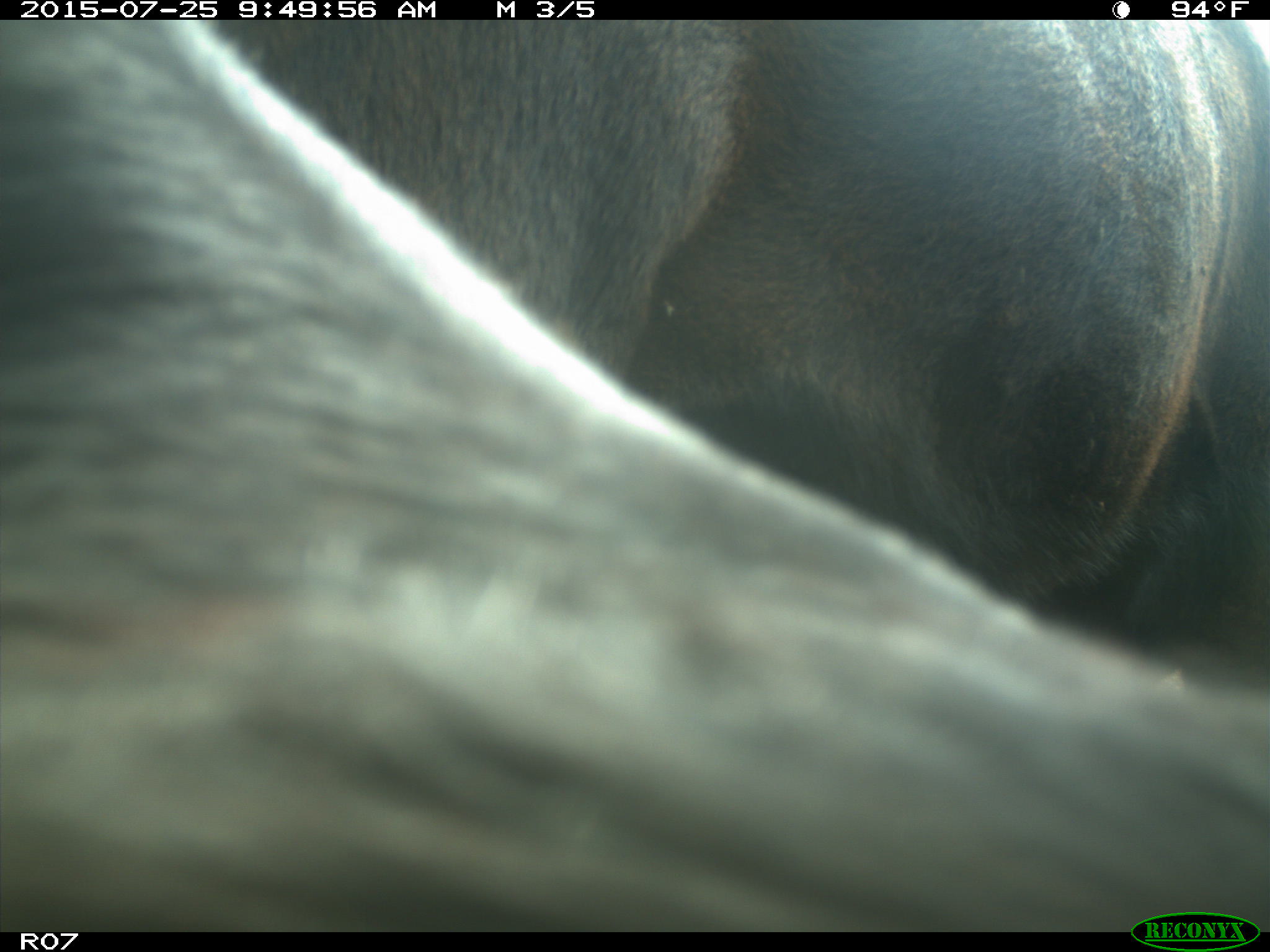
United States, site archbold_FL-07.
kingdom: Animalia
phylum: Chordata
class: Mammalia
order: Artiodactyla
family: Bovidae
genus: Bos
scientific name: Bos taurus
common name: domestic cow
Bos taurus (domestic cow).